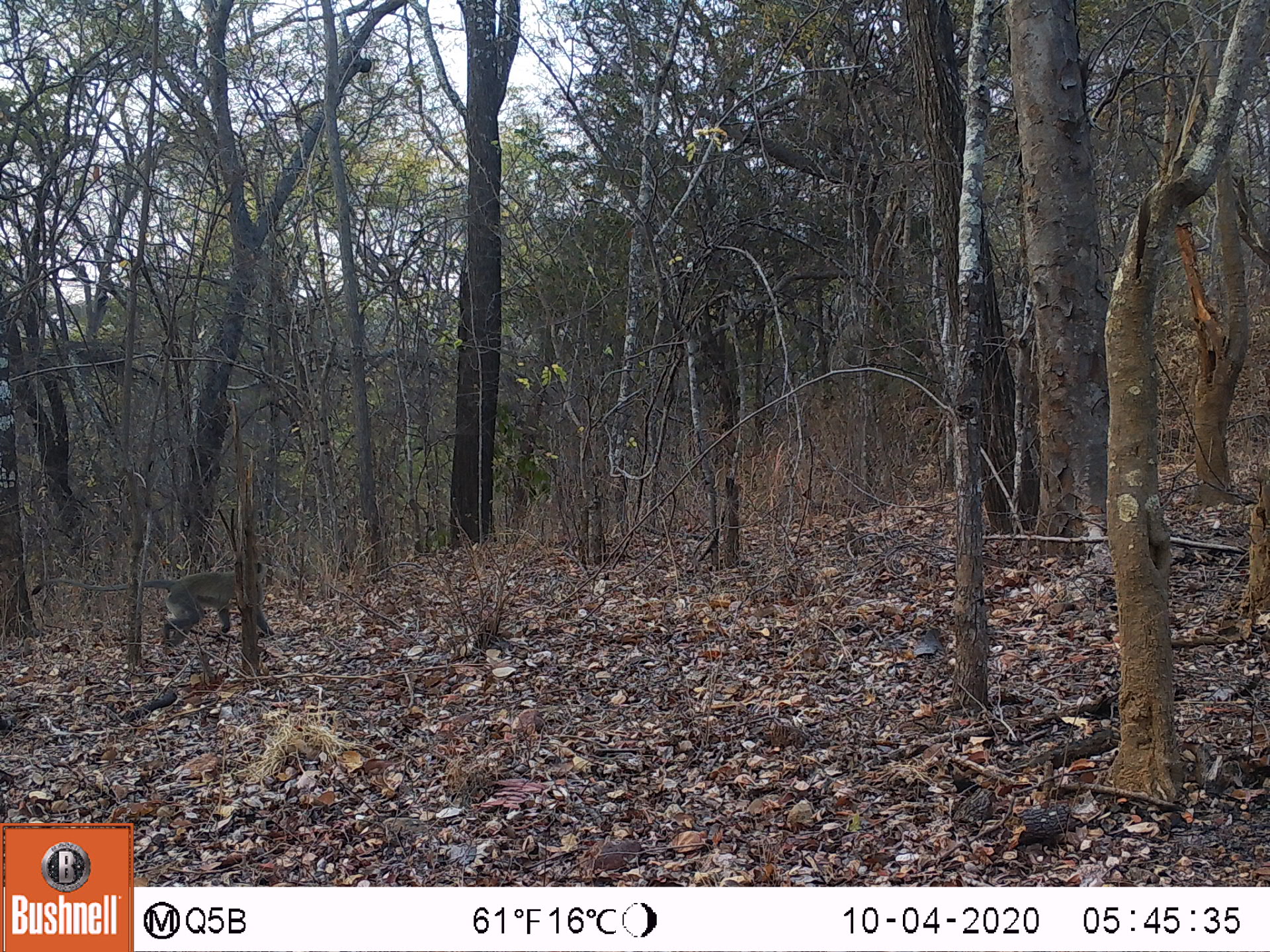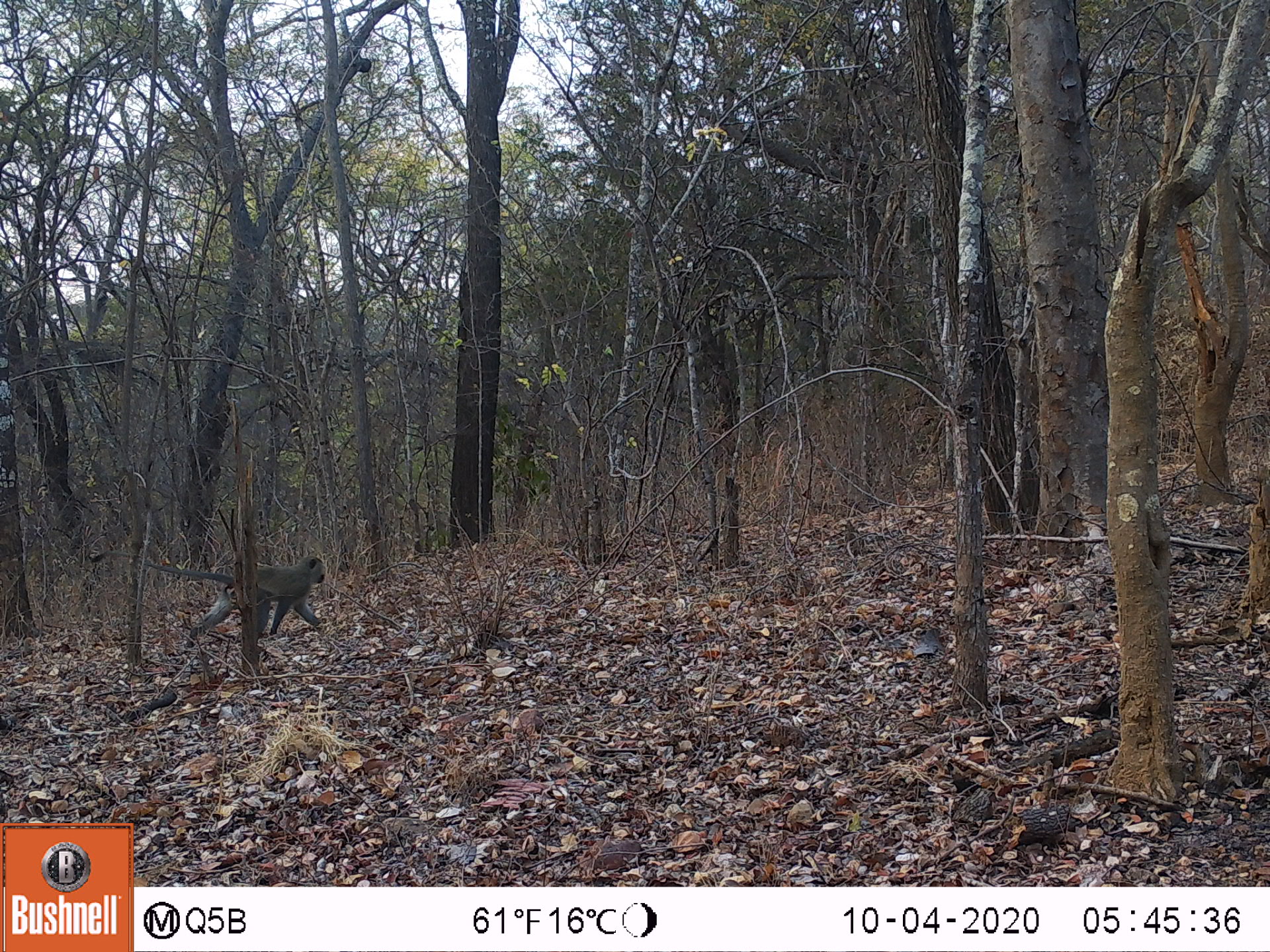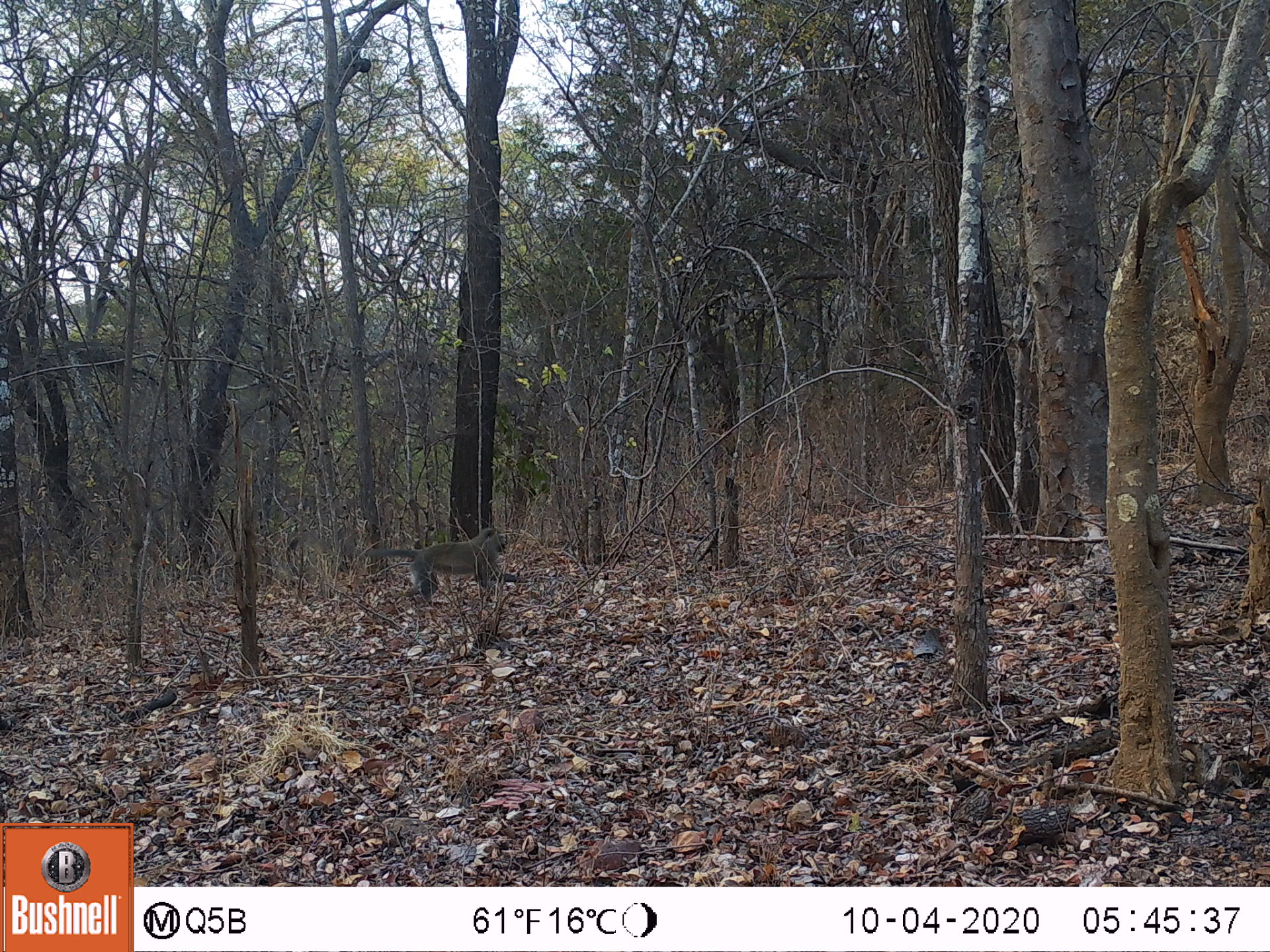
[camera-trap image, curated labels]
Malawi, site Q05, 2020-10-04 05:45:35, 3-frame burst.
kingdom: Animalia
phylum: Chordata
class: Mammalia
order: Primates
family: Cercopithecidae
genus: Chlorocebus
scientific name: Chlorocebus pygerythrus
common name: vervet monkey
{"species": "vervet monkey (Chlorocebus pygerythrus)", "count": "1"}